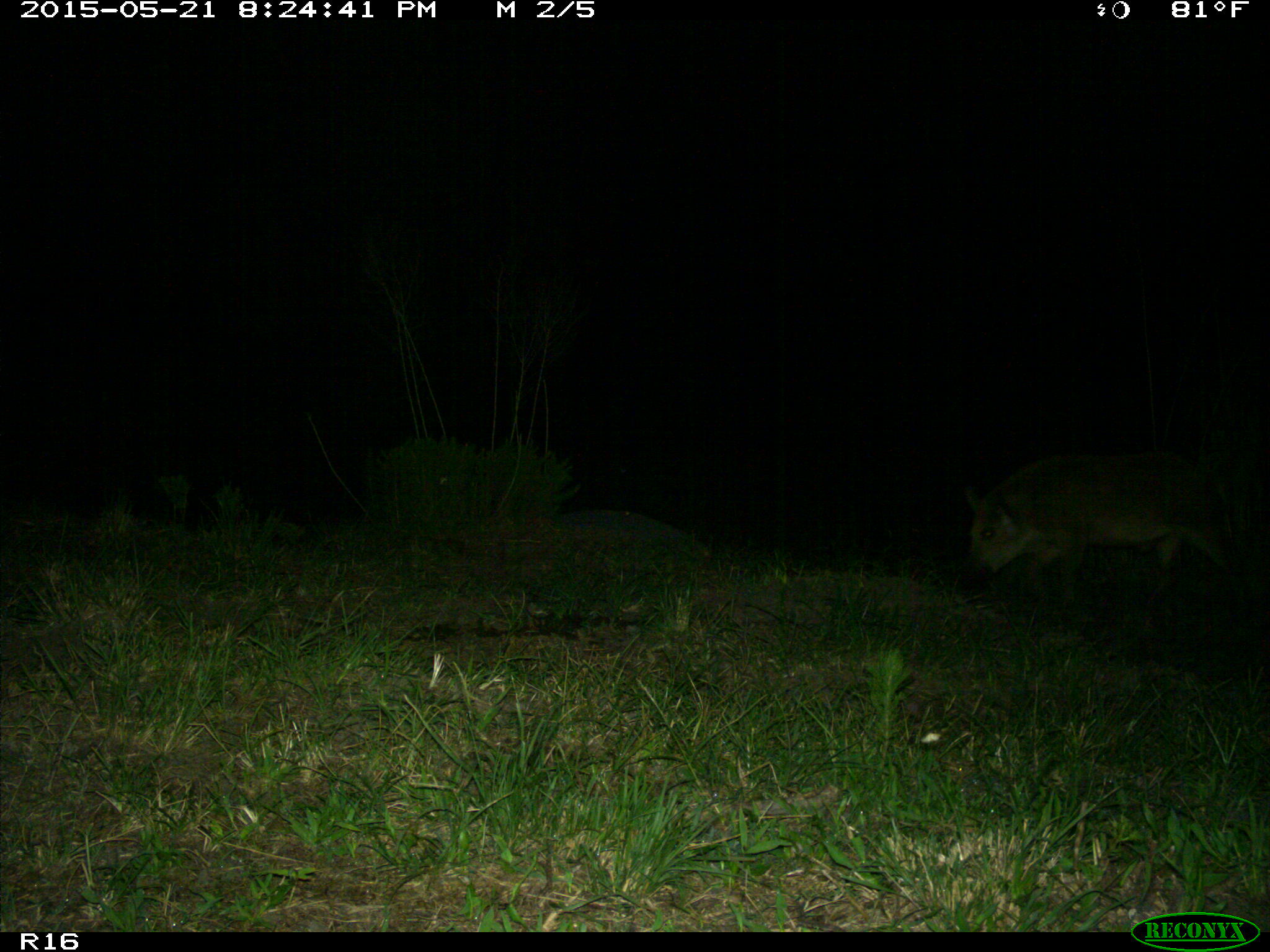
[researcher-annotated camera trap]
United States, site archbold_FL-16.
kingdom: Animalia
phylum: Chordata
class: Mammalia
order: Artiodactyla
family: Suidae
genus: Sus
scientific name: Sus scrofa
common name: wild boar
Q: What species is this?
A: Sus scrofa (wild boar).